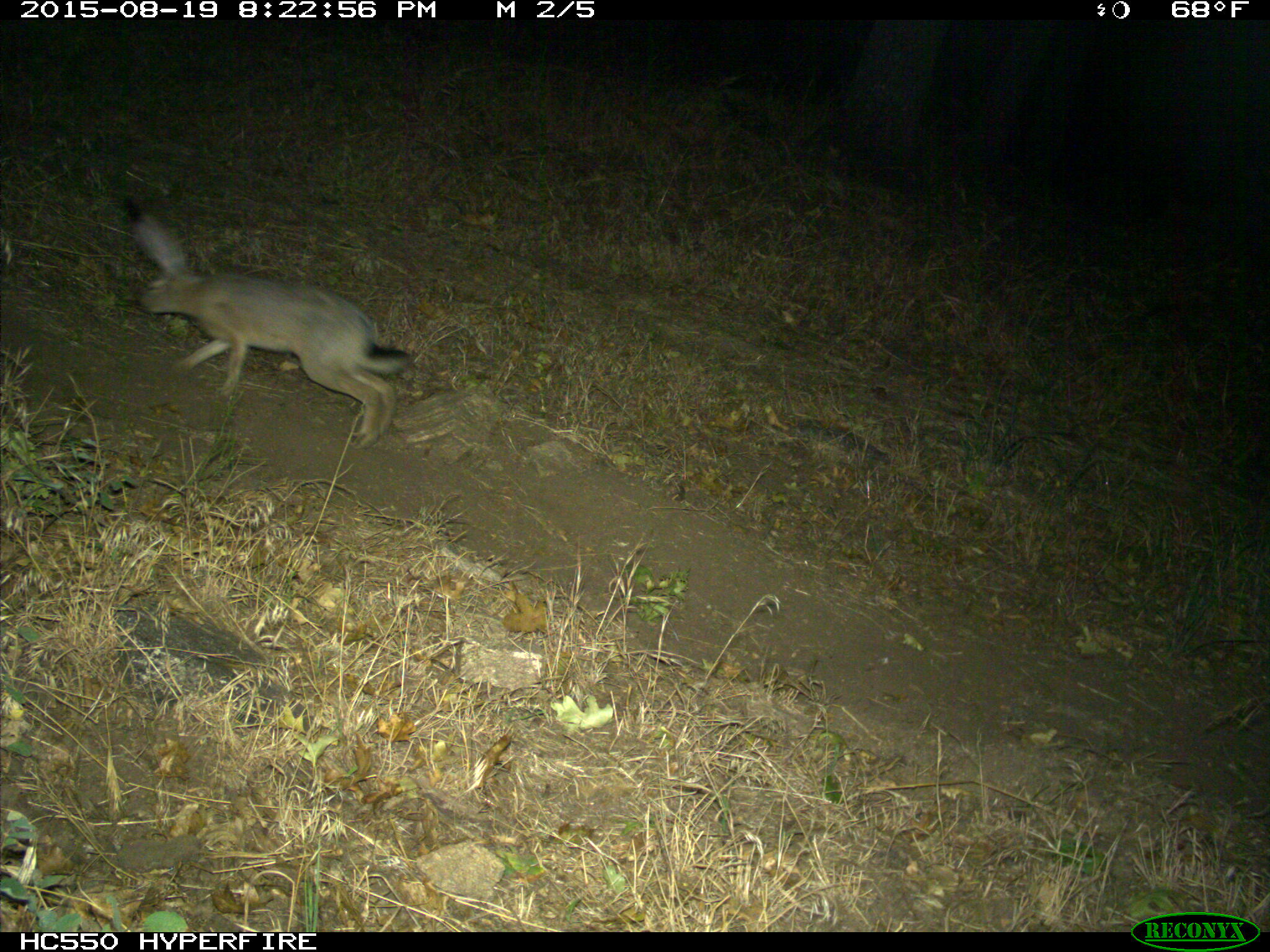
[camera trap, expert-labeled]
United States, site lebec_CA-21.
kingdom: Animalia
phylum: Chordata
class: Mammalia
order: Lagomorpha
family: Leporidae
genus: Lepus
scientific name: Lepus californicus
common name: black-tailed jackrabbit